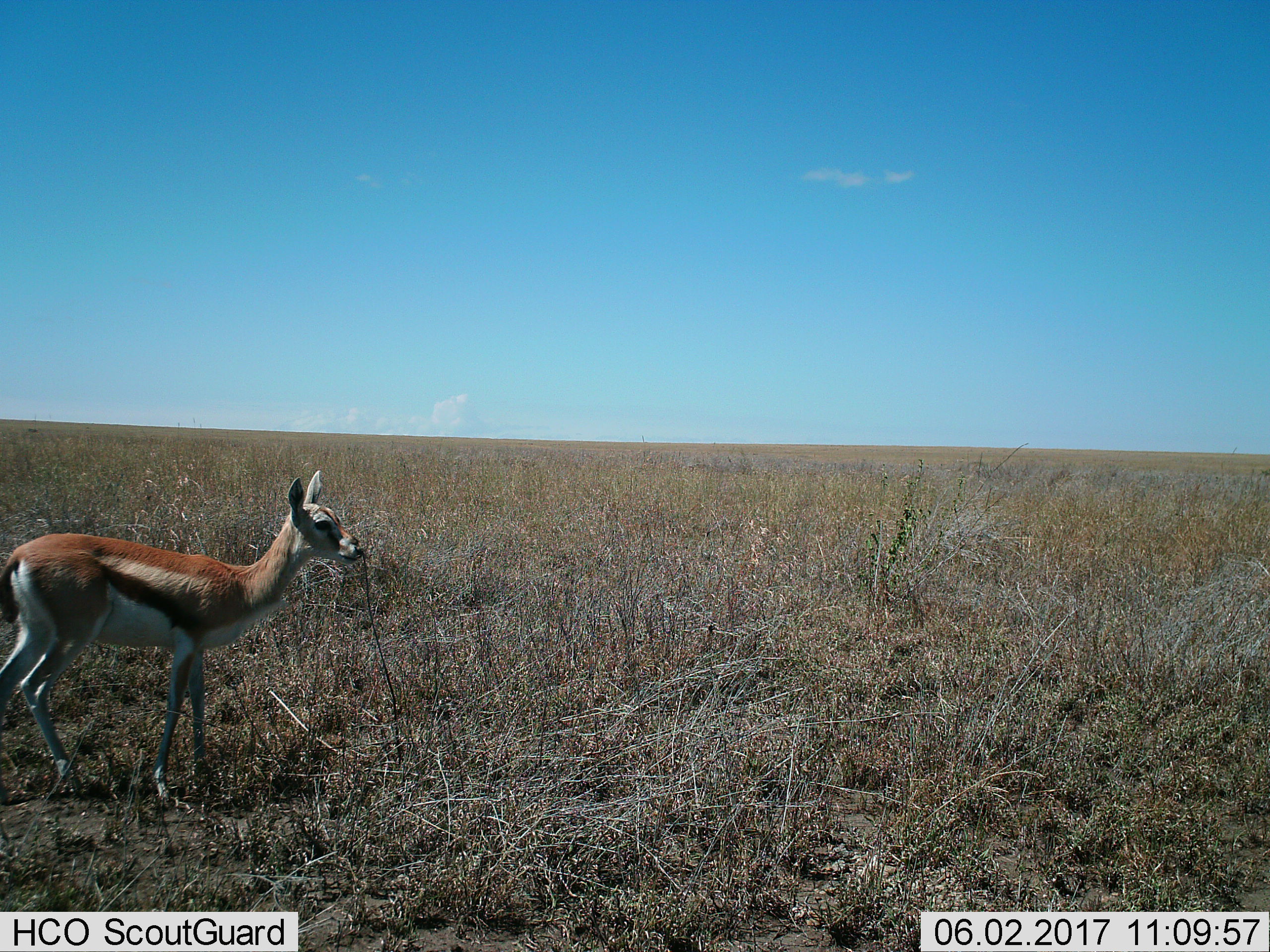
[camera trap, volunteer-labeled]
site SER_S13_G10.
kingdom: Animalia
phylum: Chordata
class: Mammalia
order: Artiodactyla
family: Bovidae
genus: Eudorcas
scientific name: Eudorcas thomsonii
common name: thomson's gazelle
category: gazellethomsons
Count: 1.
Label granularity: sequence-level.